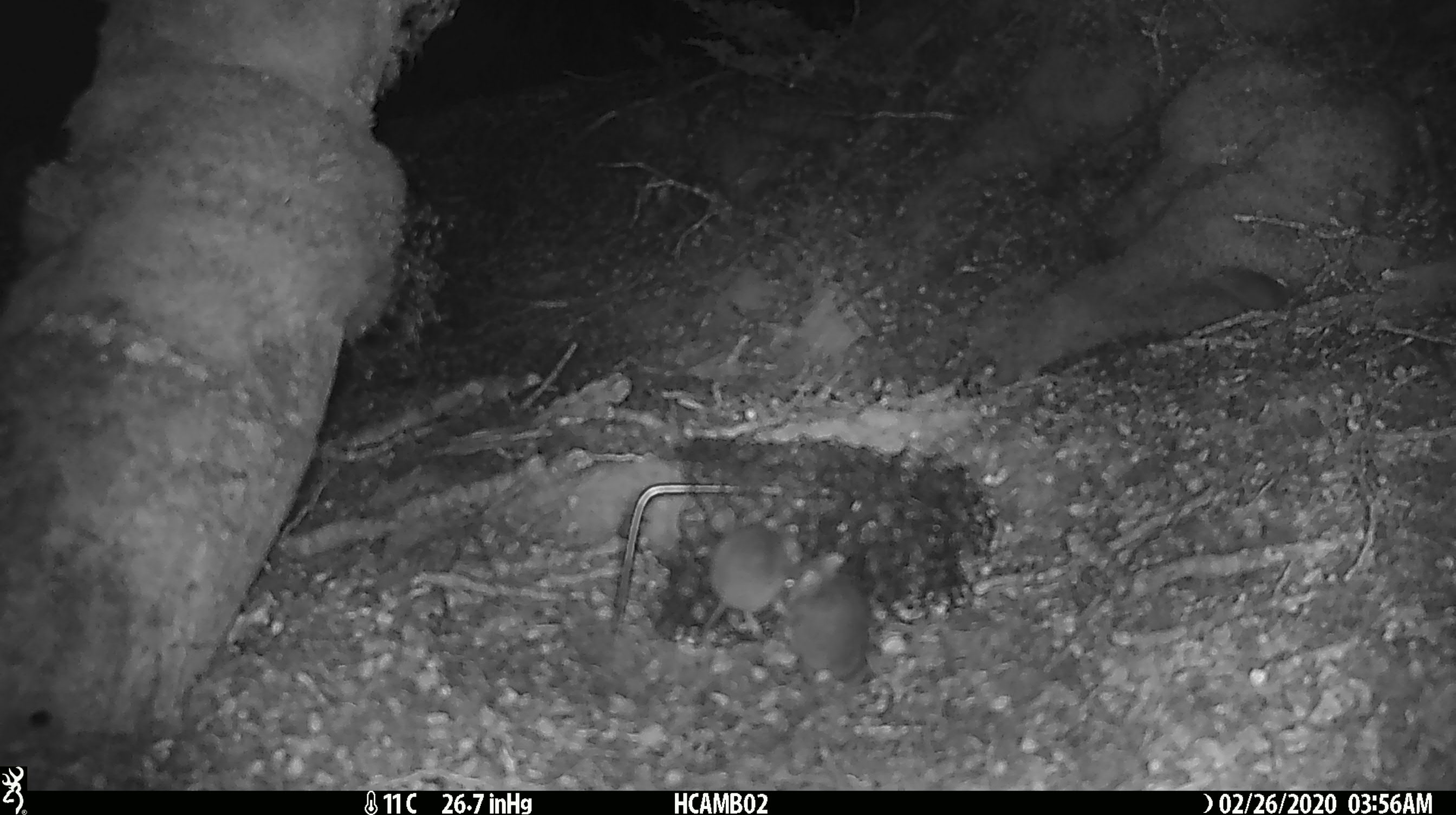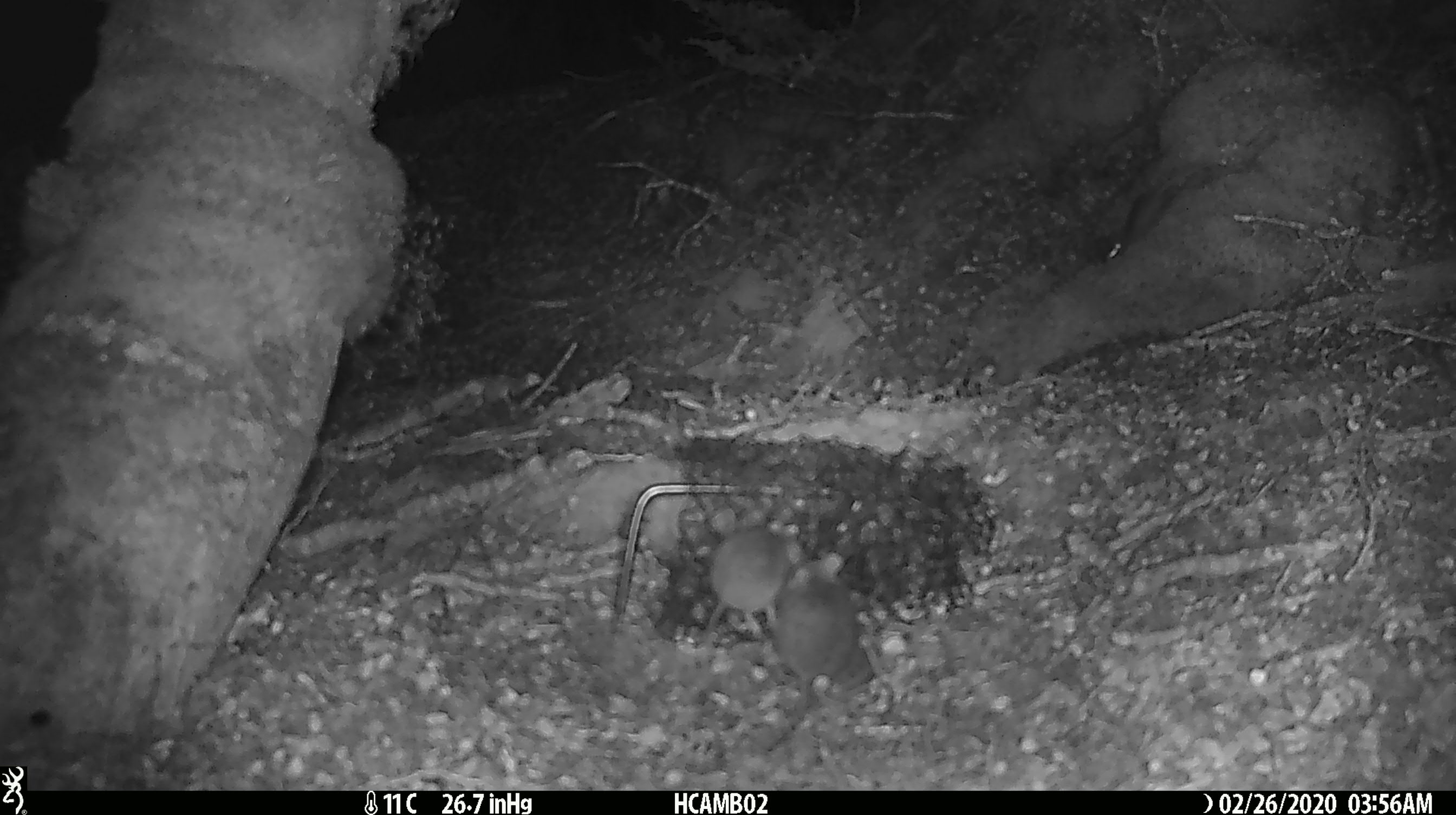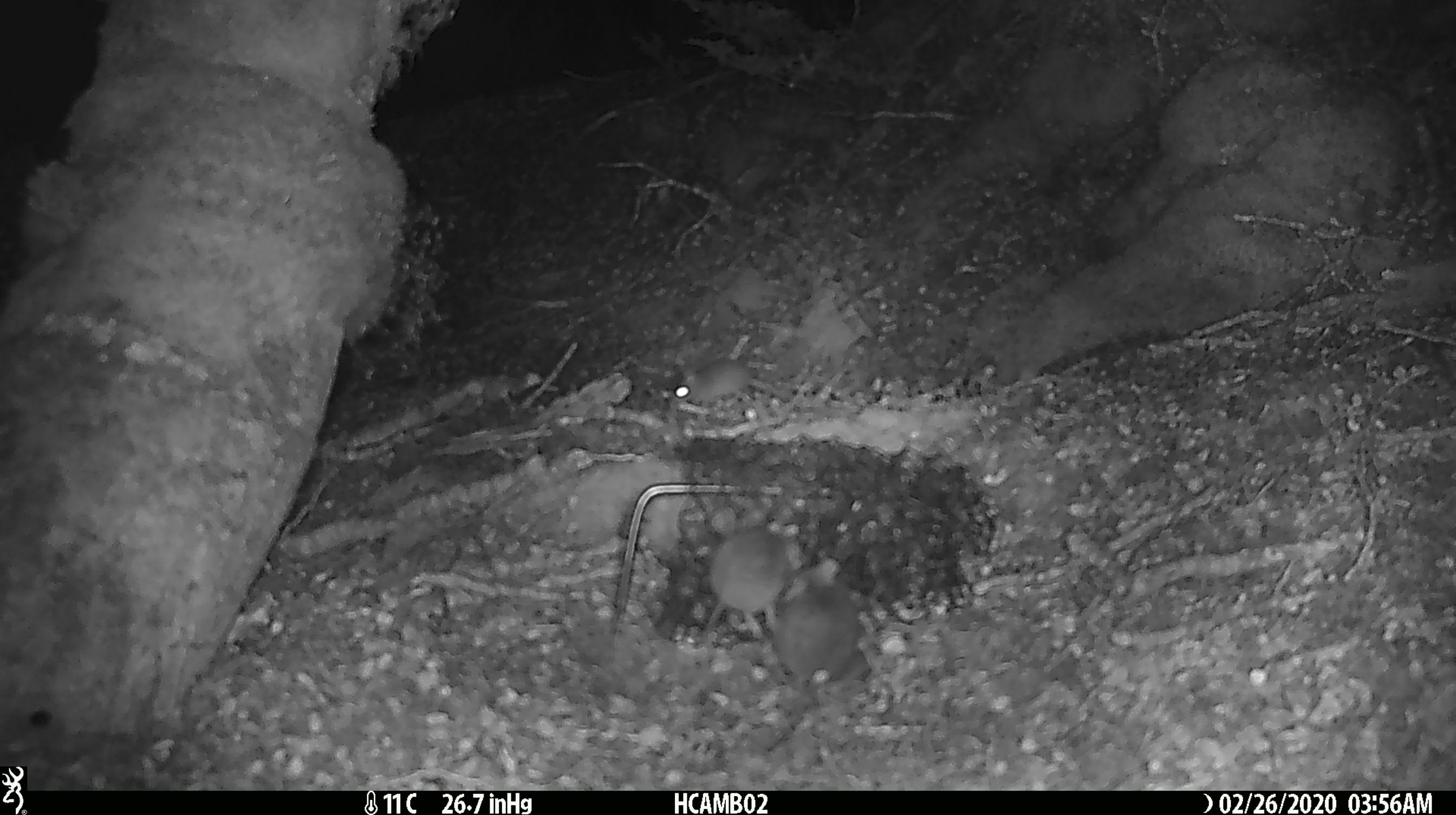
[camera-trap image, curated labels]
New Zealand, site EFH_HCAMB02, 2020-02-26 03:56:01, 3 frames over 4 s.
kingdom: Animalia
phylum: Chordata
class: Mammalia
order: Rodentia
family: Muridae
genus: Mus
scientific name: Mus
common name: mouse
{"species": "mouse (Mus)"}